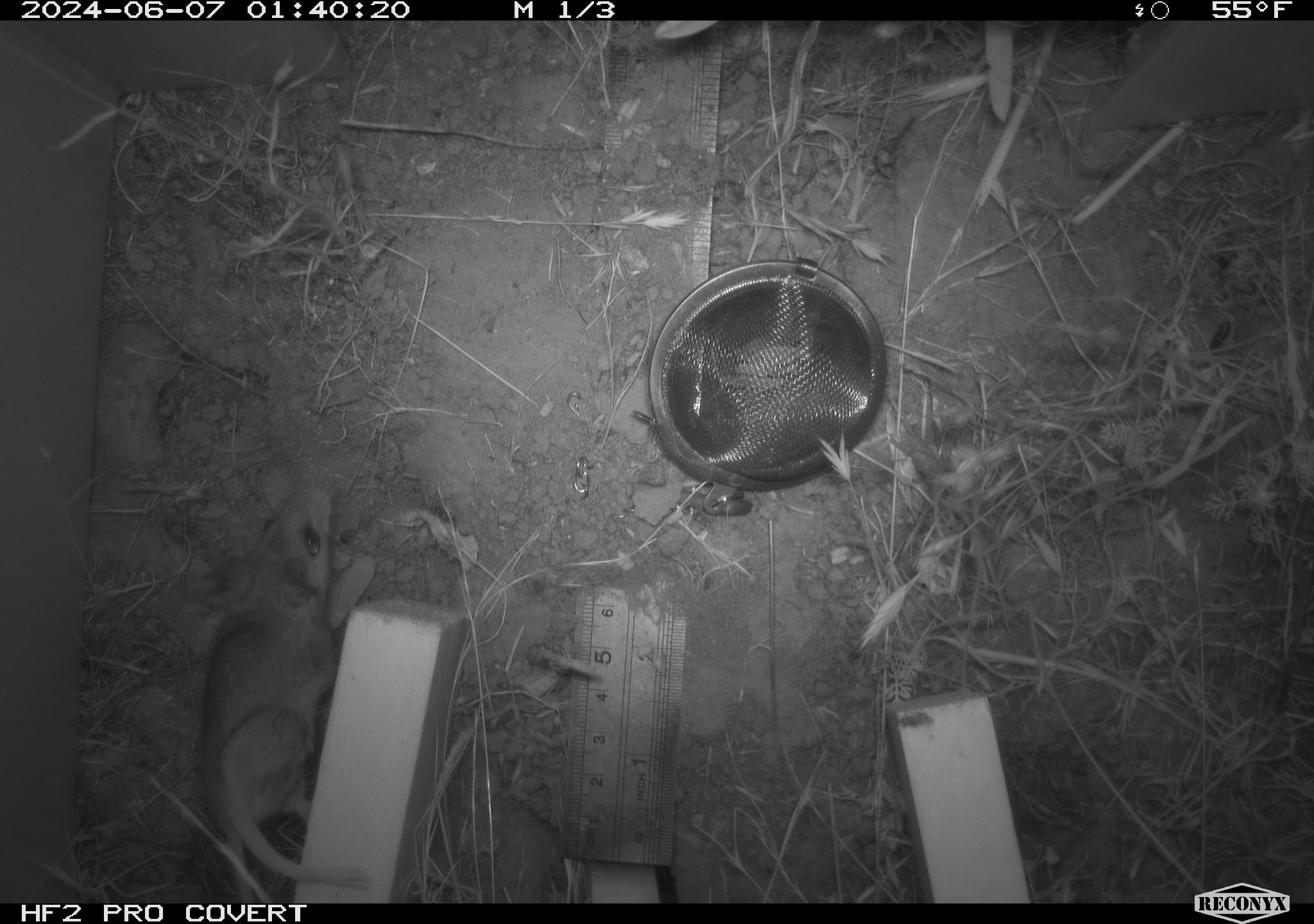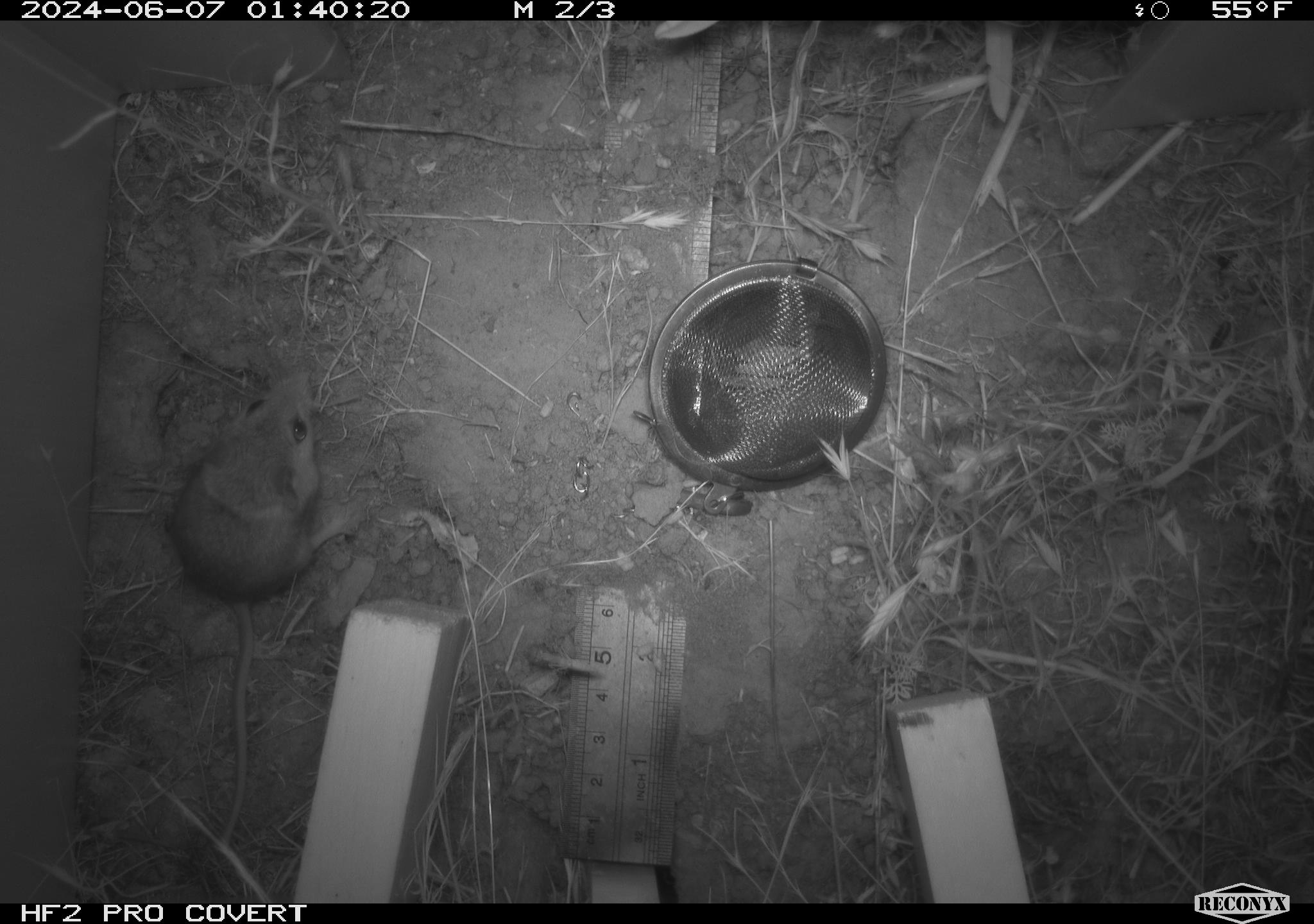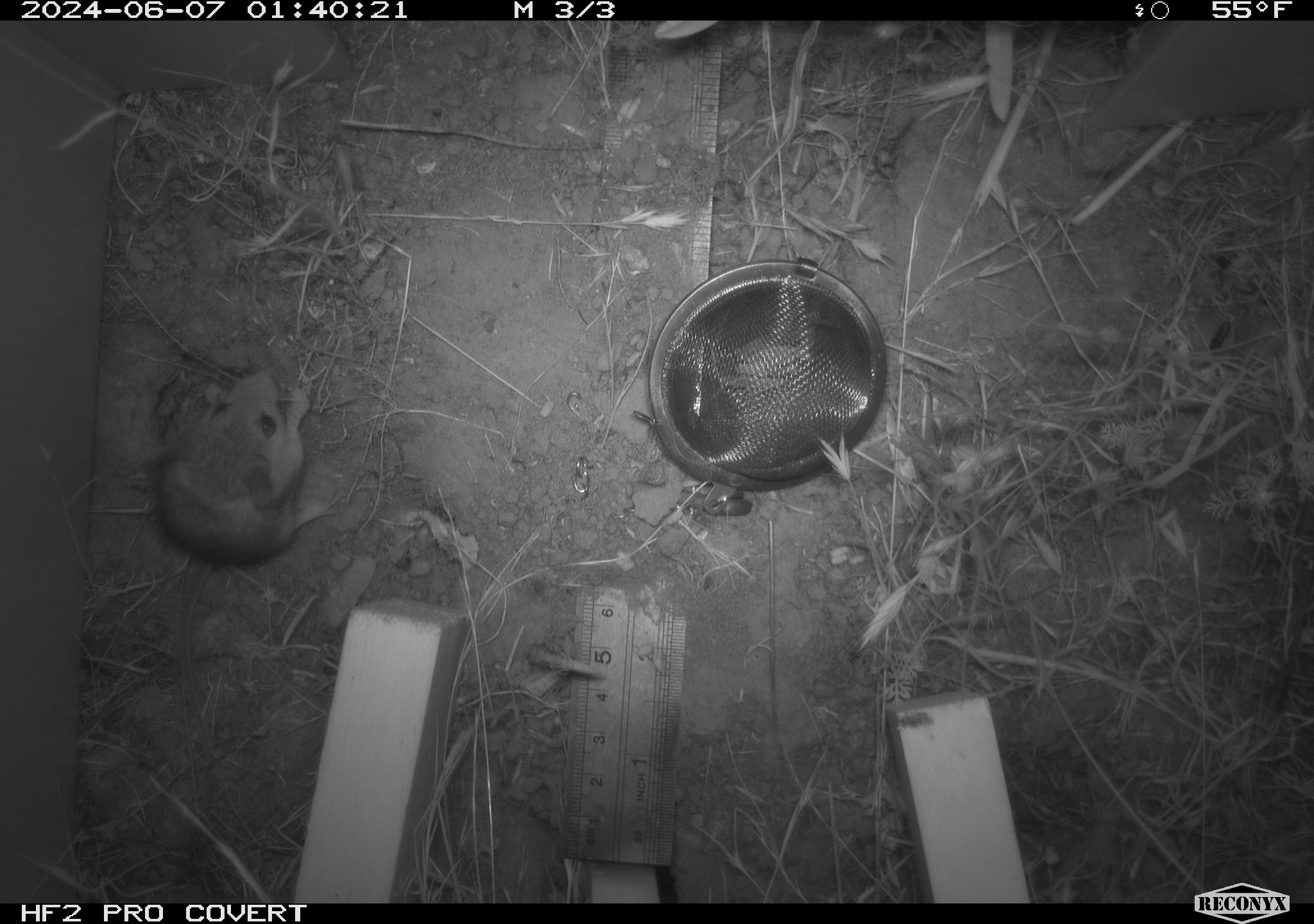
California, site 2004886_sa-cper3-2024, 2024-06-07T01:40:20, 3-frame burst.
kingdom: Animalia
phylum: Chordata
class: Mammalia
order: Rodentia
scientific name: Rodentia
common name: rodent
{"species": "rodent (Rodentia)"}